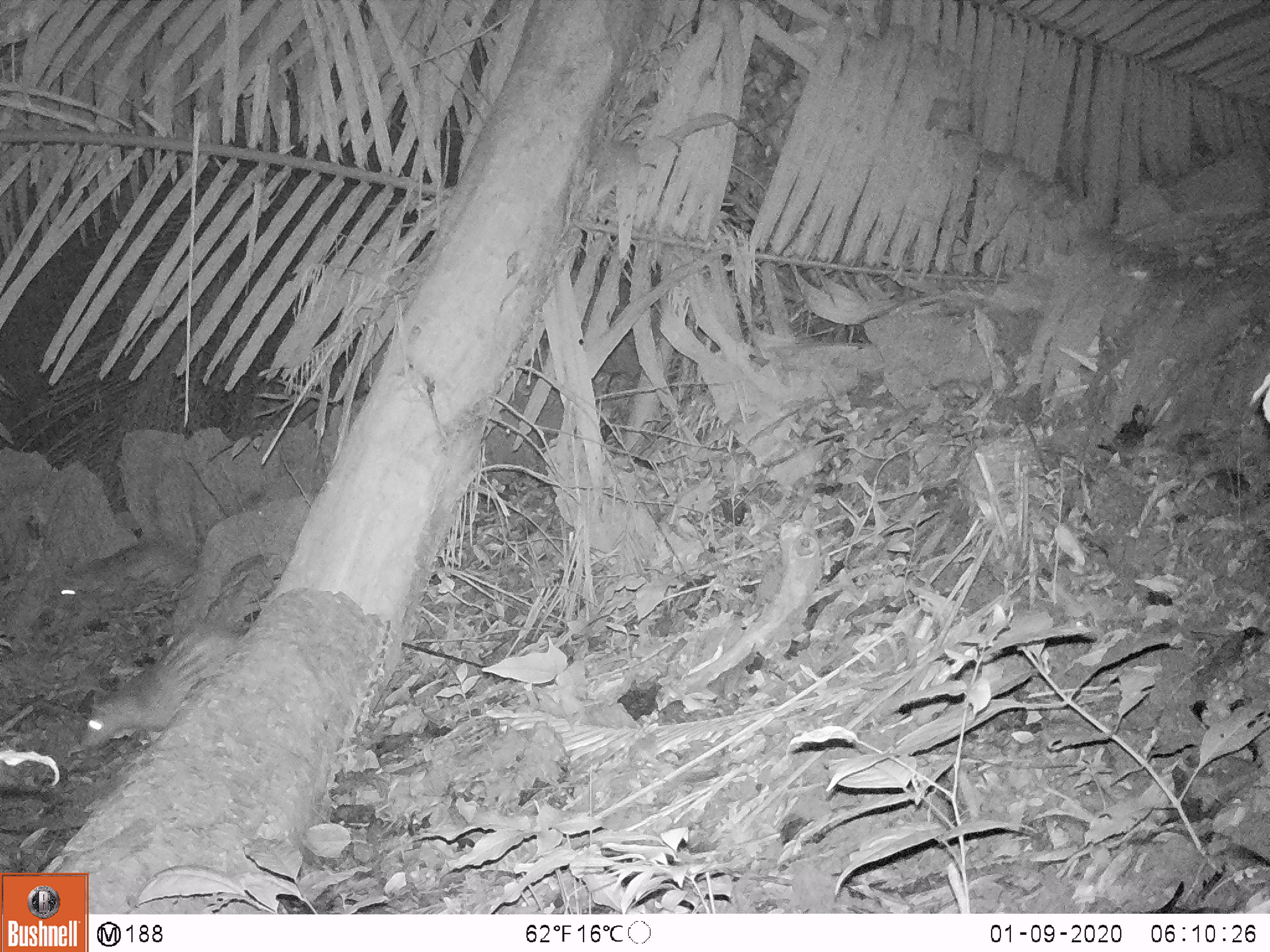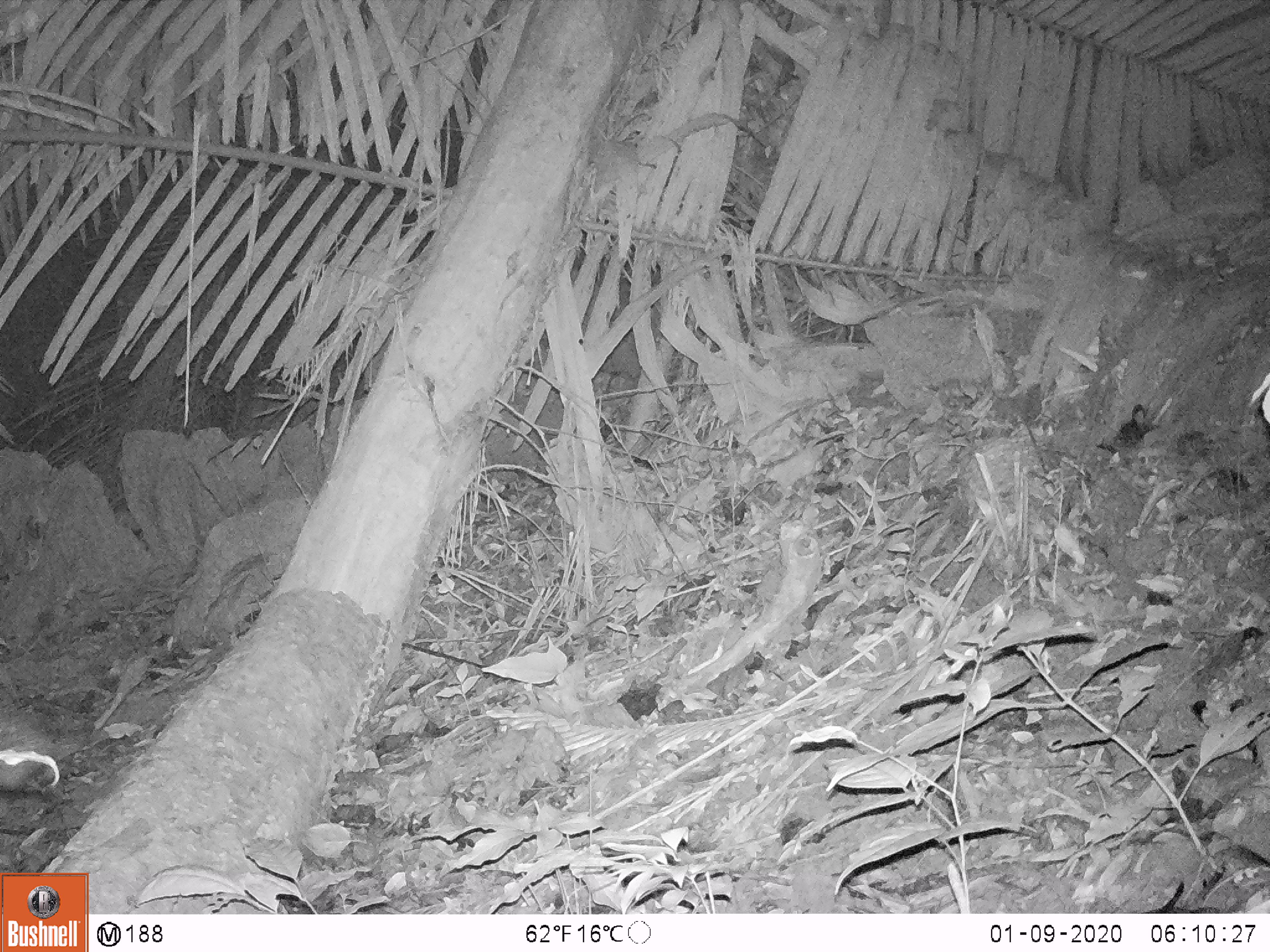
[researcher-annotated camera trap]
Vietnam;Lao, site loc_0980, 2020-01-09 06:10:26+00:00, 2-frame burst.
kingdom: Animalia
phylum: Chordata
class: Mammalia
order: Rodentia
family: Hystricidae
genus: Atherurus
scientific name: Atherurus macrourus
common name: asiatic brush-tailed porcupine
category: asiatic brush tailed porcupine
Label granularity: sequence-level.